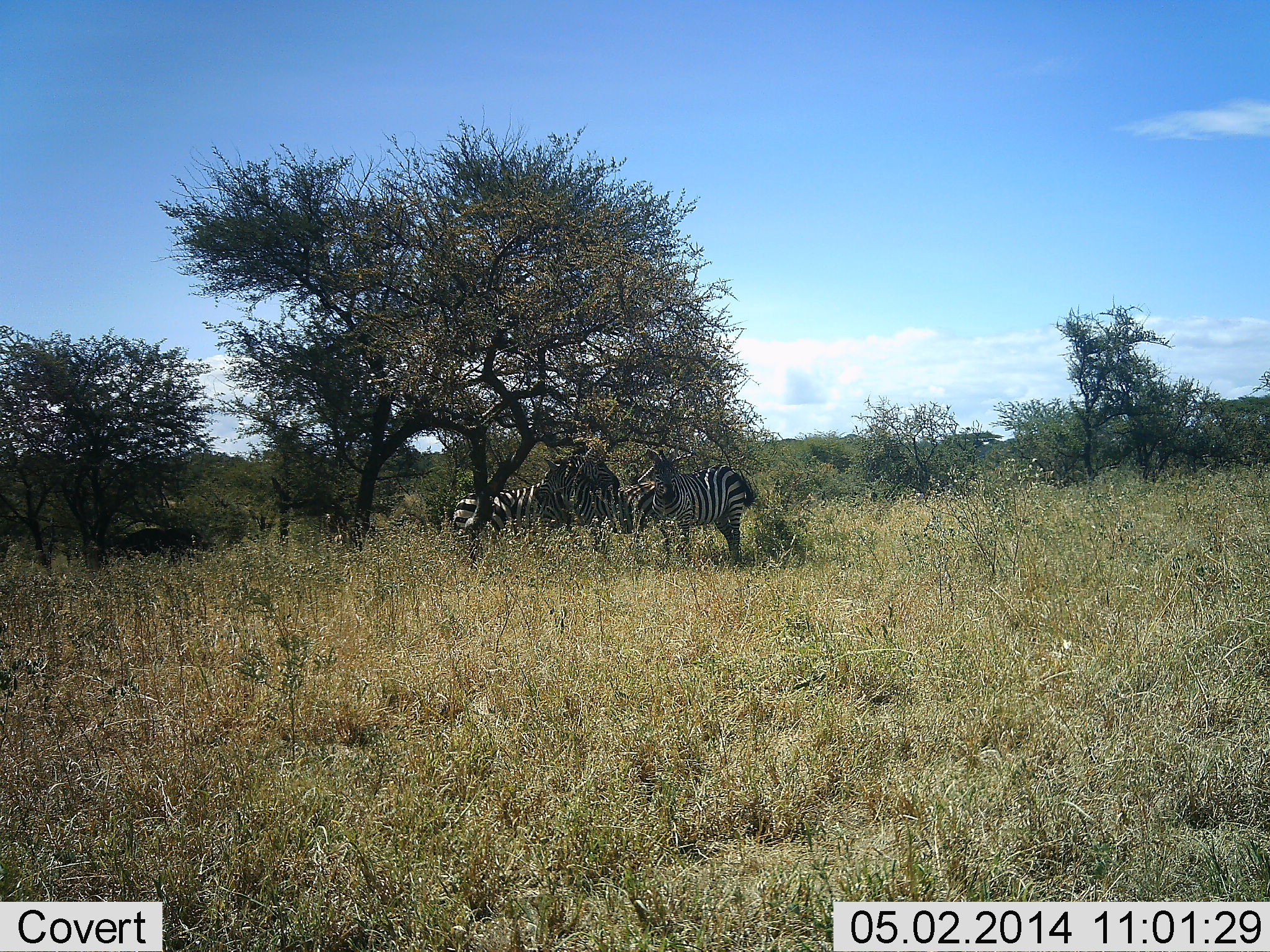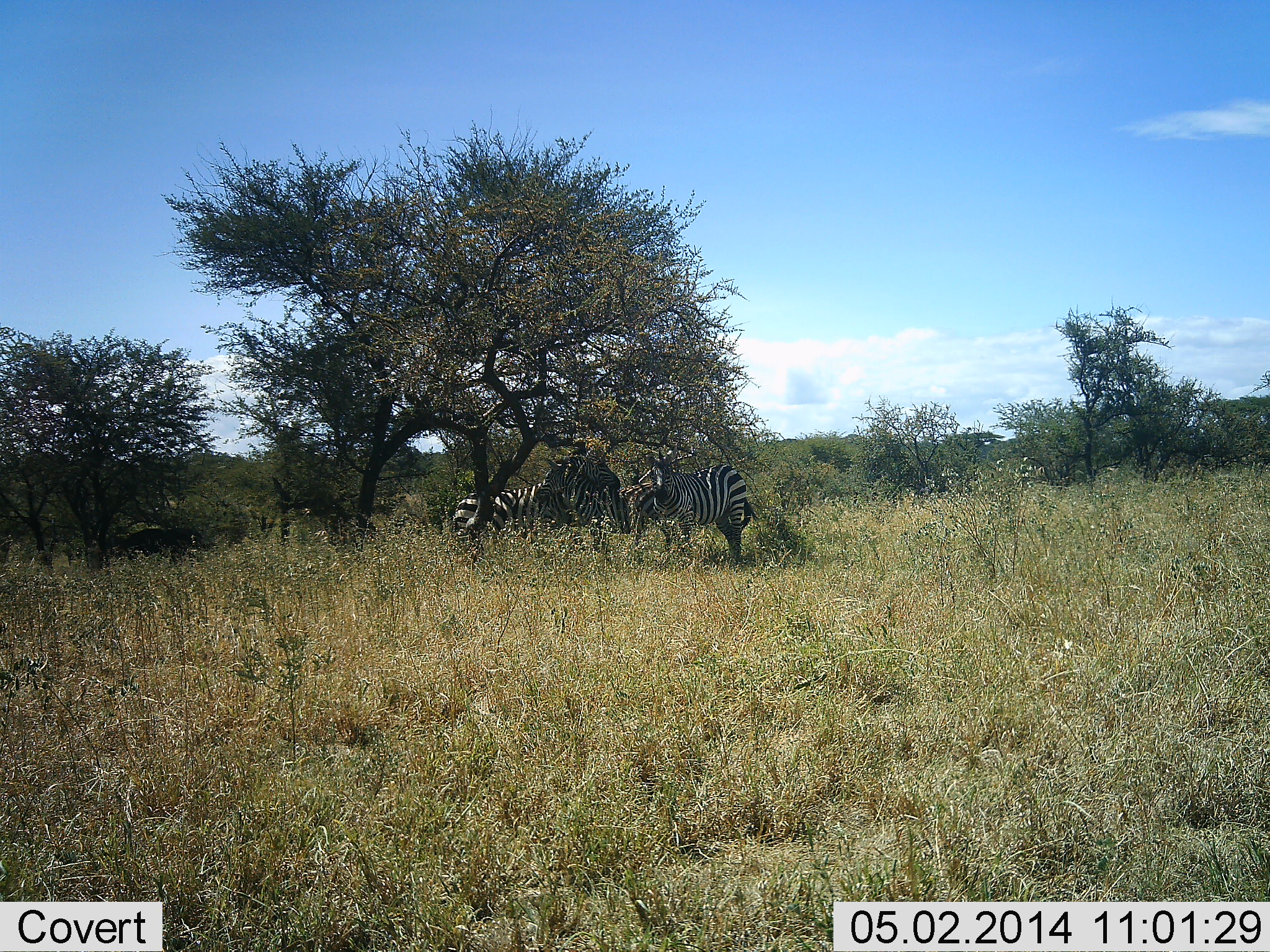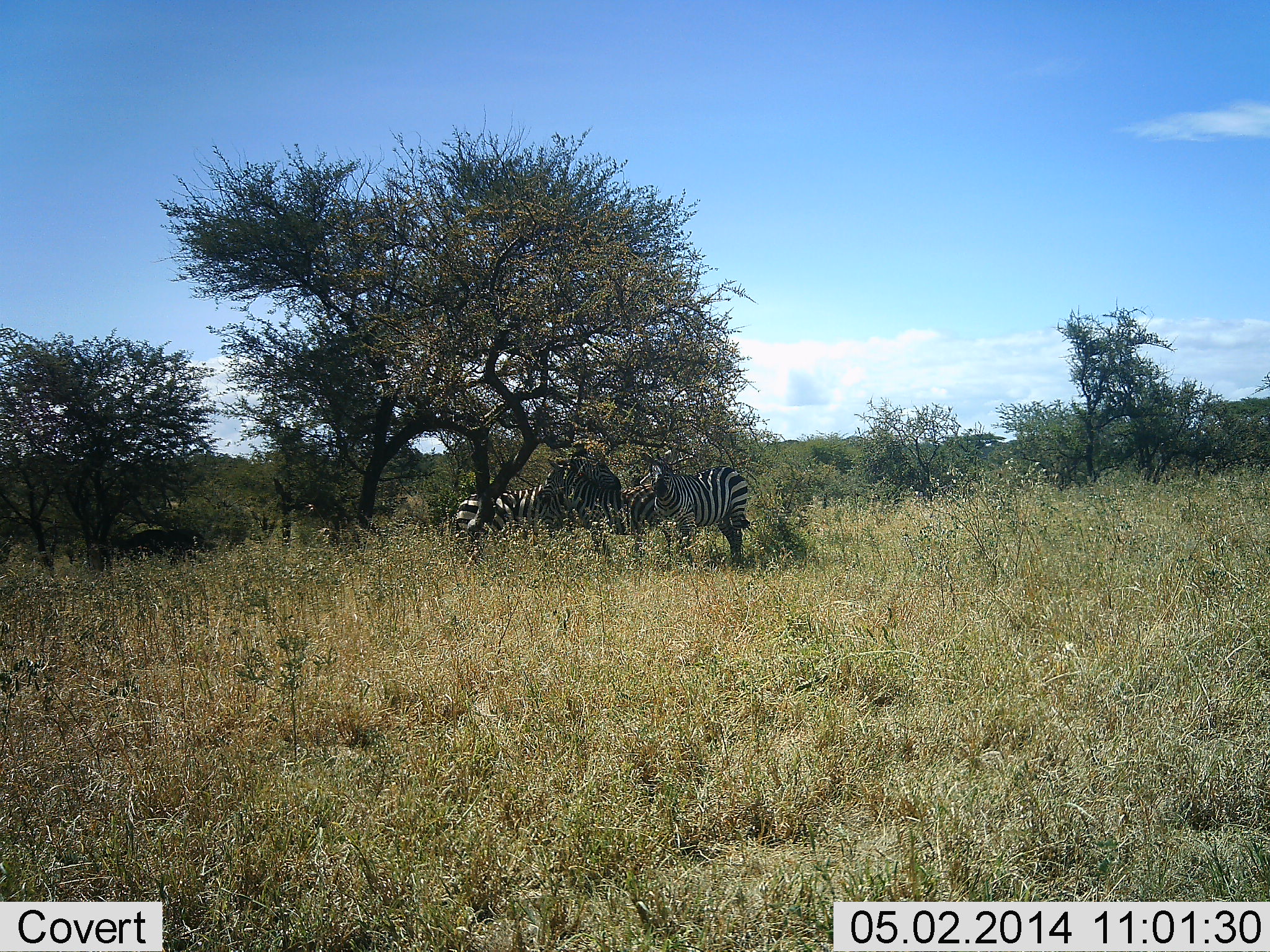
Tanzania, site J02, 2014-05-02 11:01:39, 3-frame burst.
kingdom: Animalia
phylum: Chordata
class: Mammalia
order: Perissodactyla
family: Equidae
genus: Equus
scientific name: Equus quagga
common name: plains zebra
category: zebra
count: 3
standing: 90%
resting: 40%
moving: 0%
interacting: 10%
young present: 0%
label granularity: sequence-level